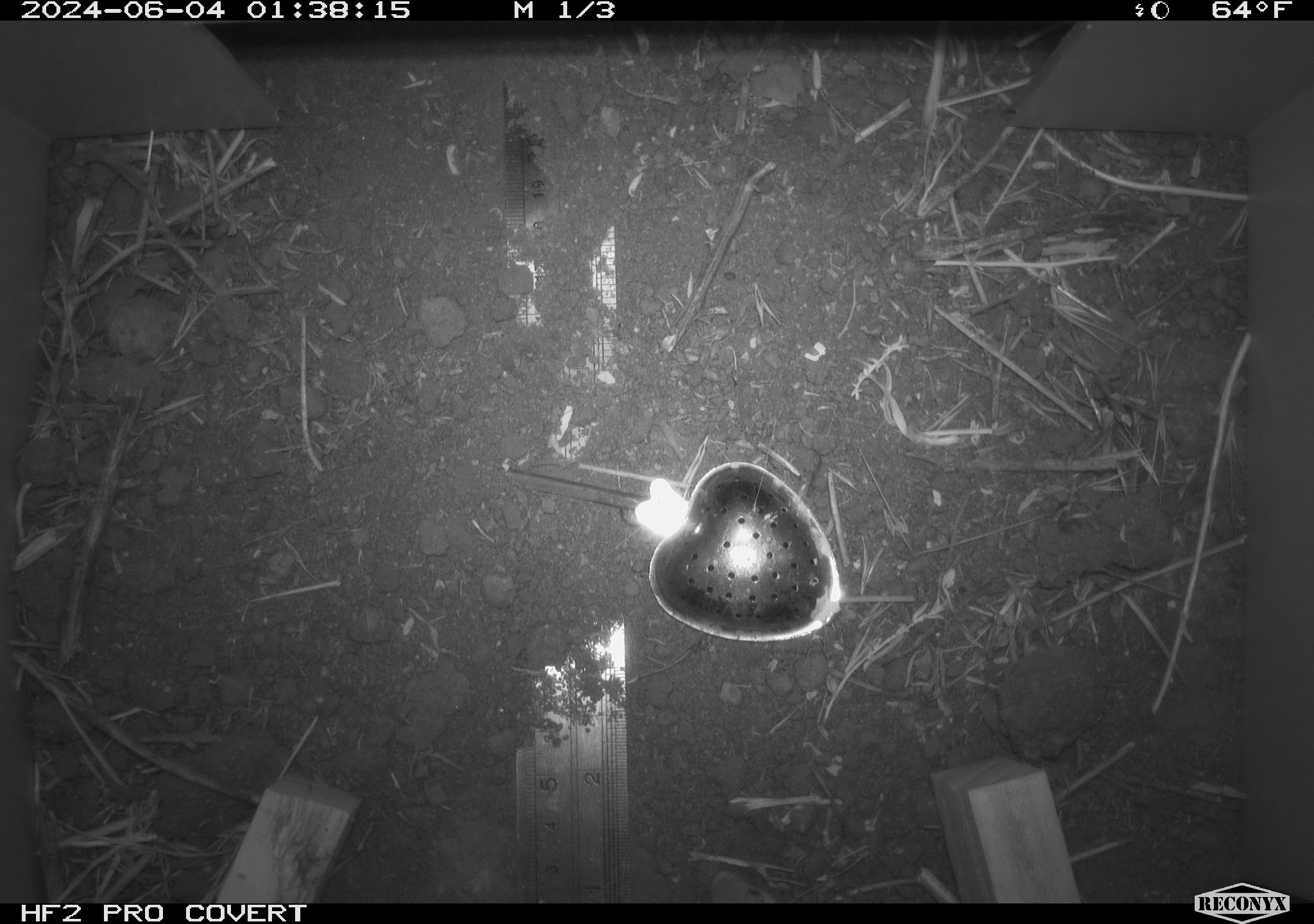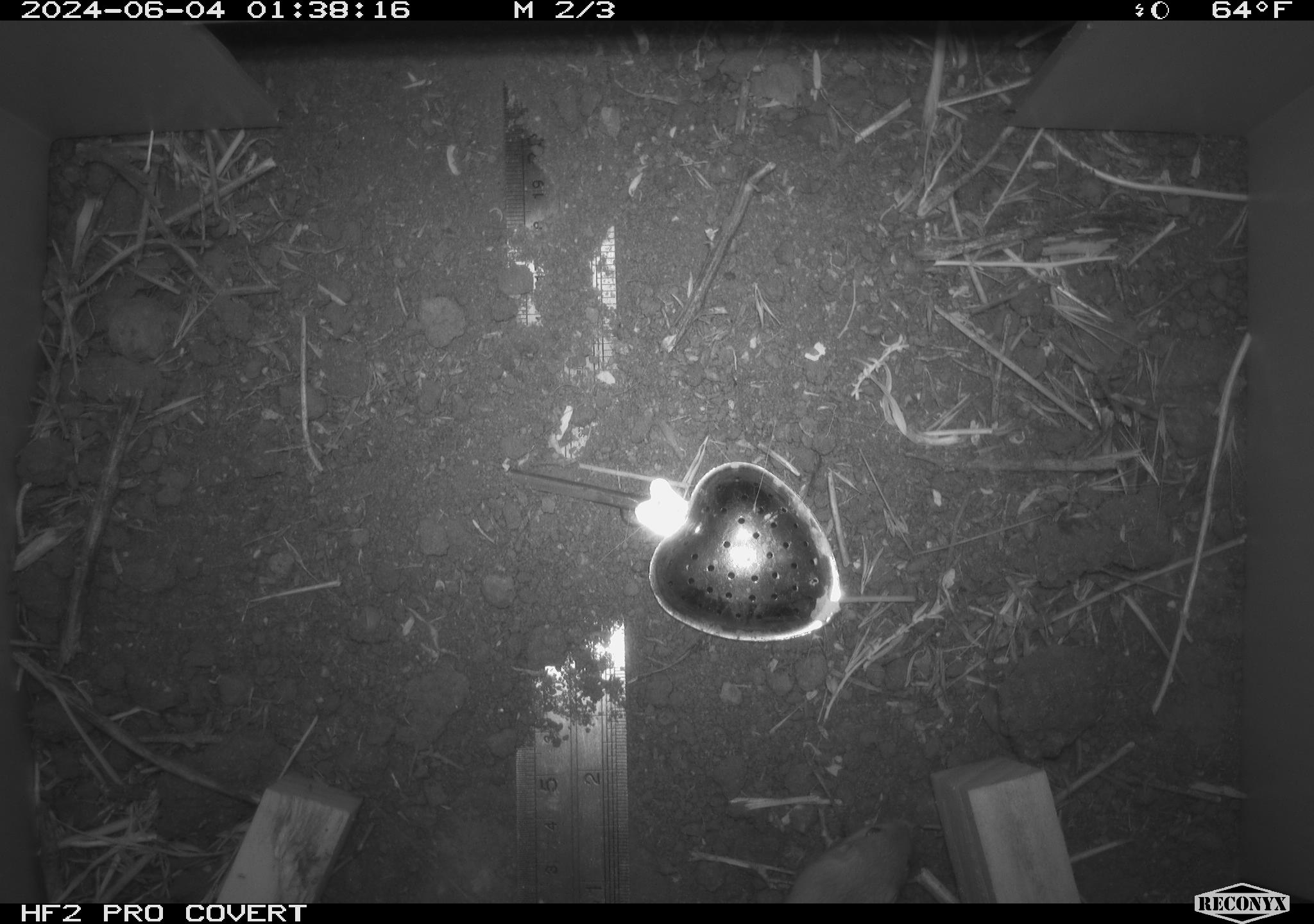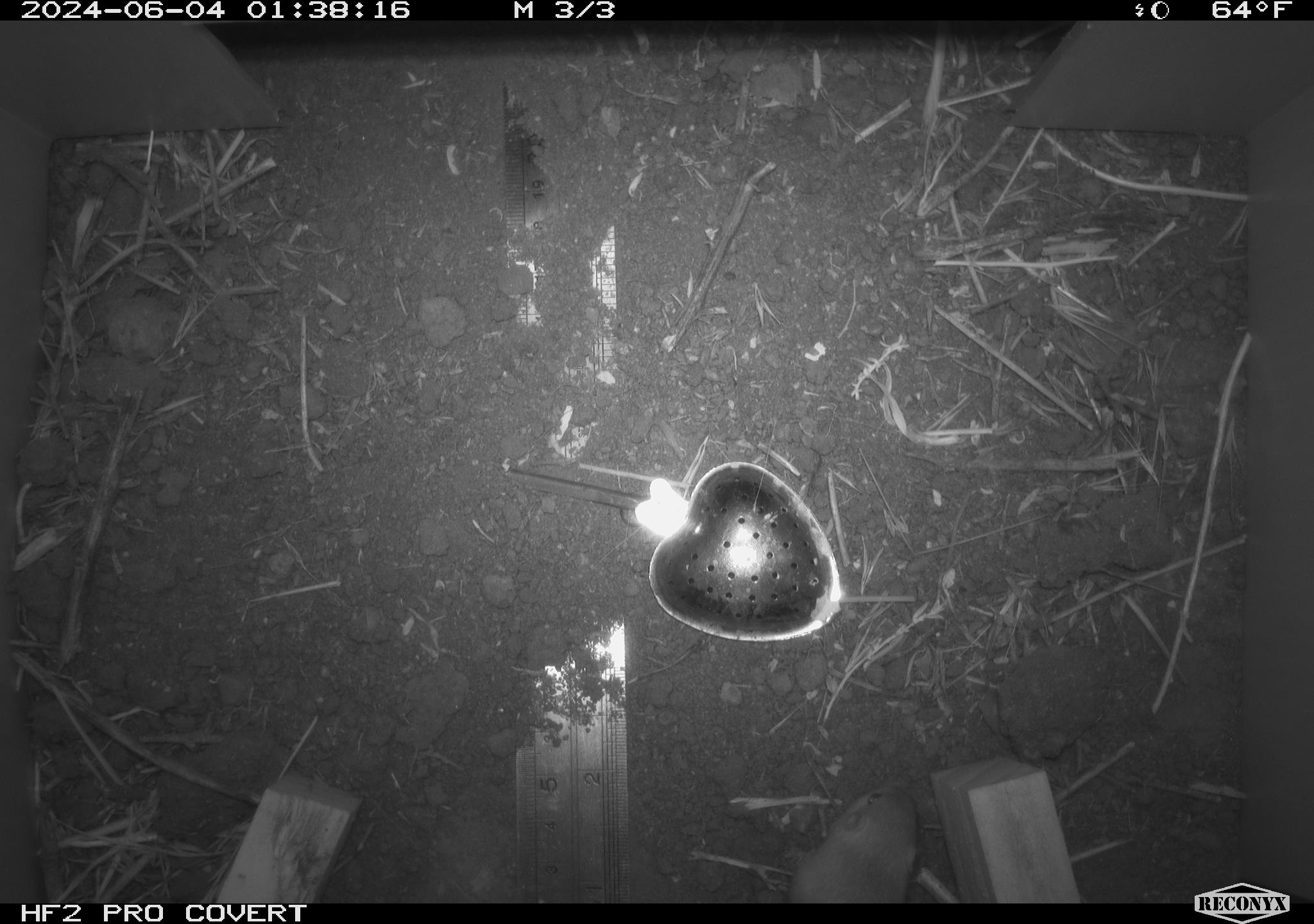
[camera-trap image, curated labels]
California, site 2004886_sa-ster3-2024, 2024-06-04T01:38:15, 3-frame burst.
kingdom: Animalia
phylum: Chordata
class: Mammalia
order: Rodentia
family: Heteromyidae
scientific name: Heteromyidae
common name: kangaroo rats and pocket mice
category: heteromyidae family